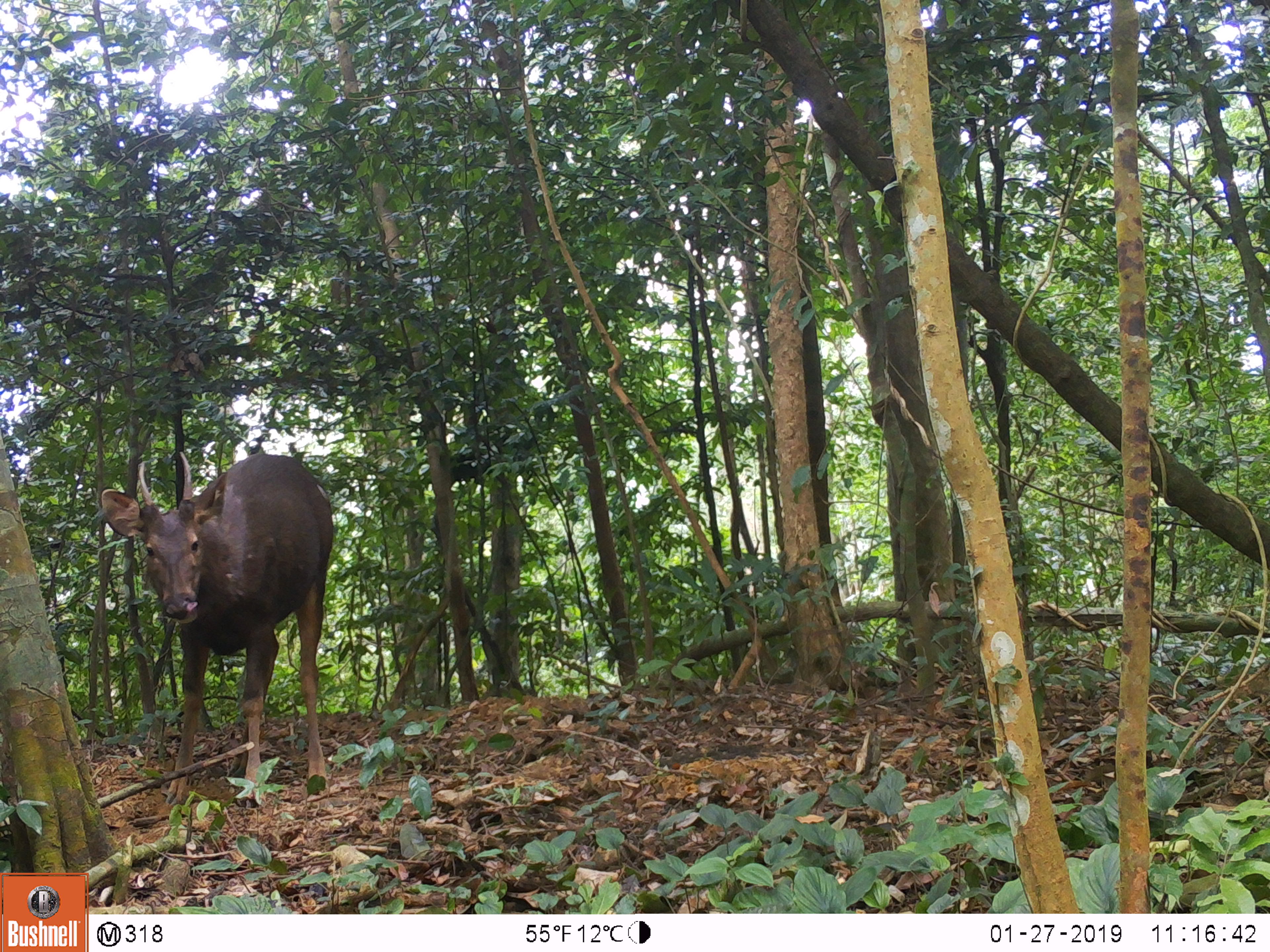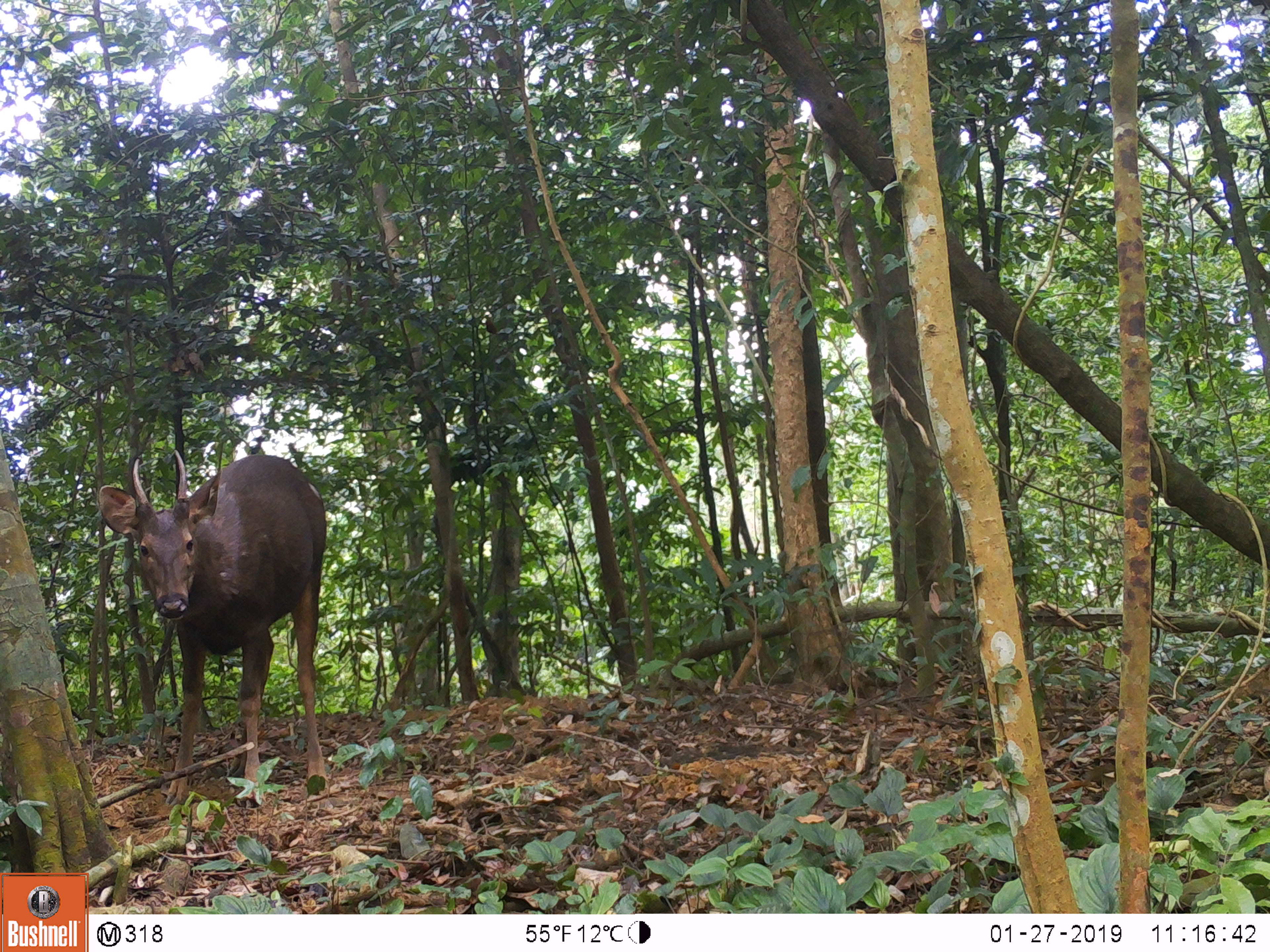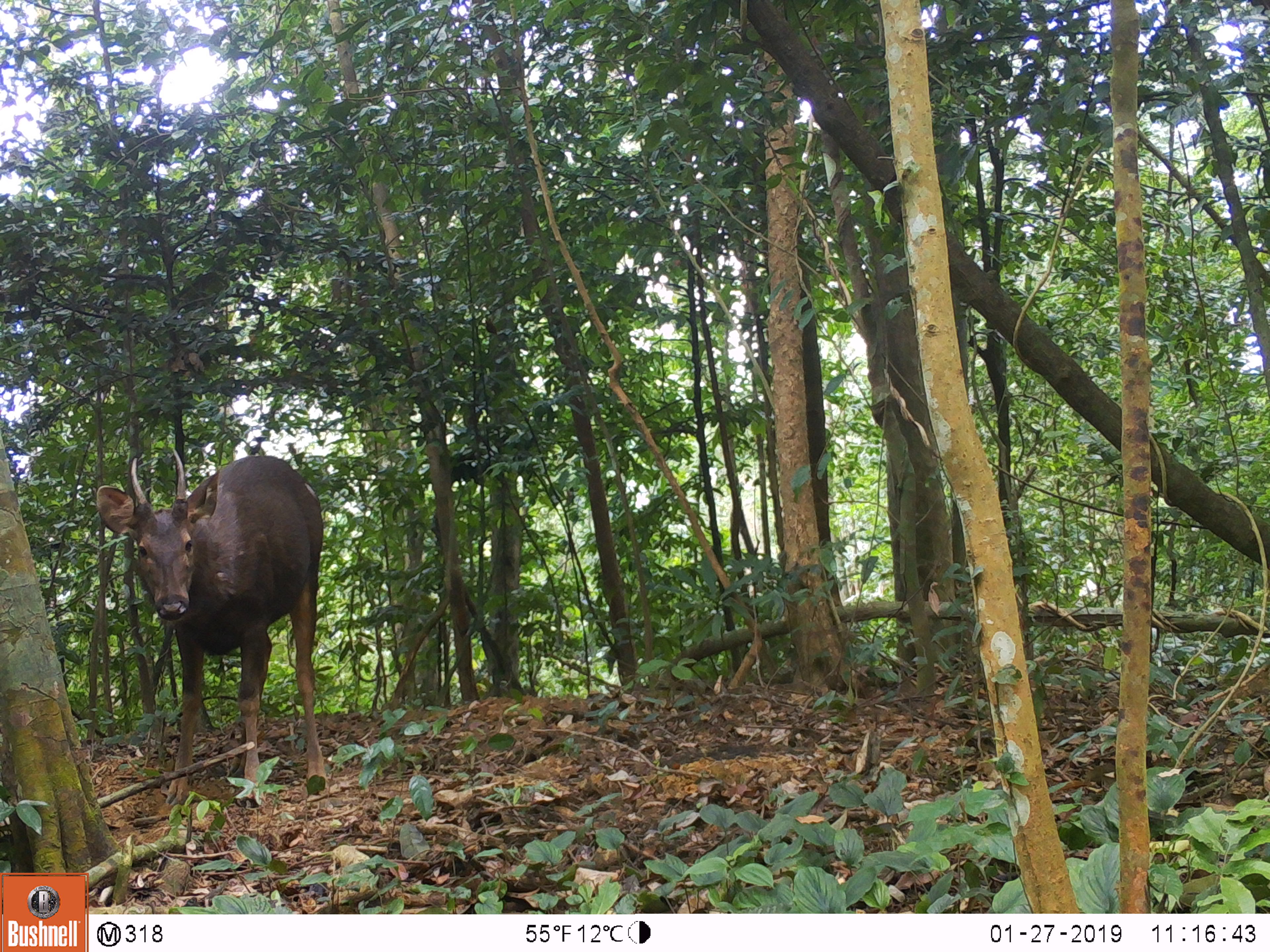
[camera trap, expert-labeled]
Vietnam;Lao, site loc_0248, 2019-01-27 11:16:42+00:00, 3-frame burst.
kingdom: Animalia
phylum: Chordata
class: Mammalia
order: Artiodactyla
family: Cervidae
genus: Rusa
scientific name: Rusa unicolor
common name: sambar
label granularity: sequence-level